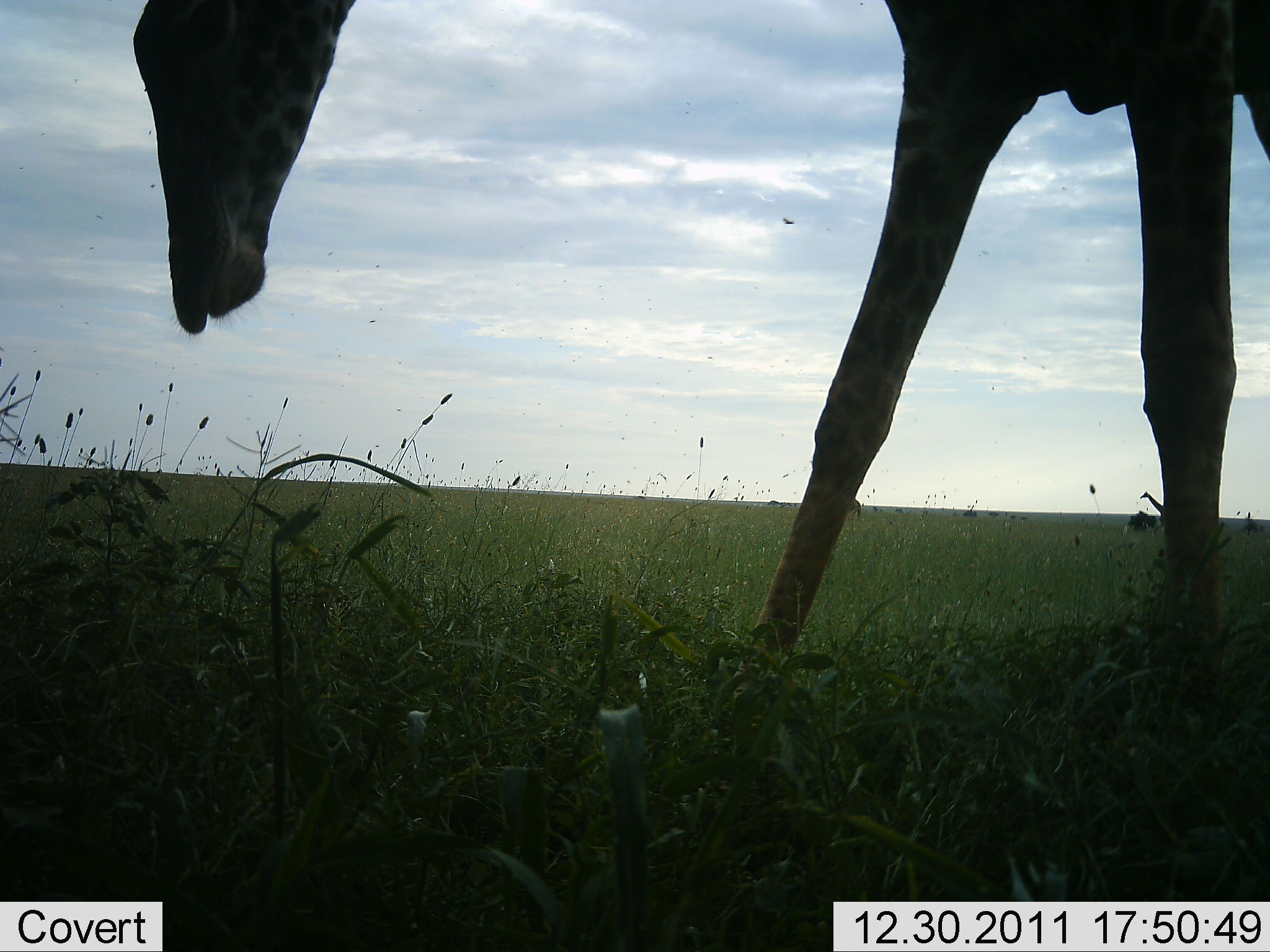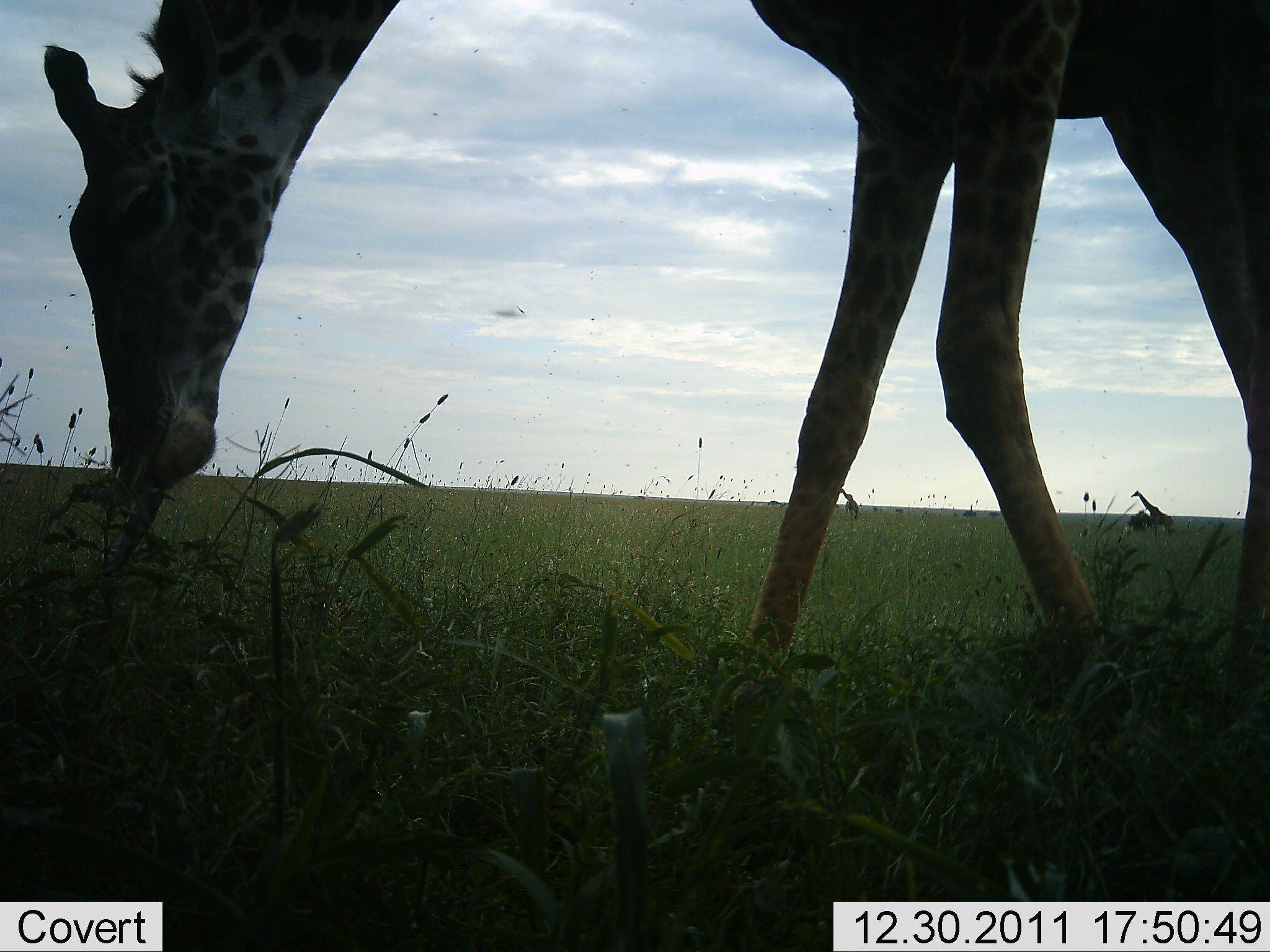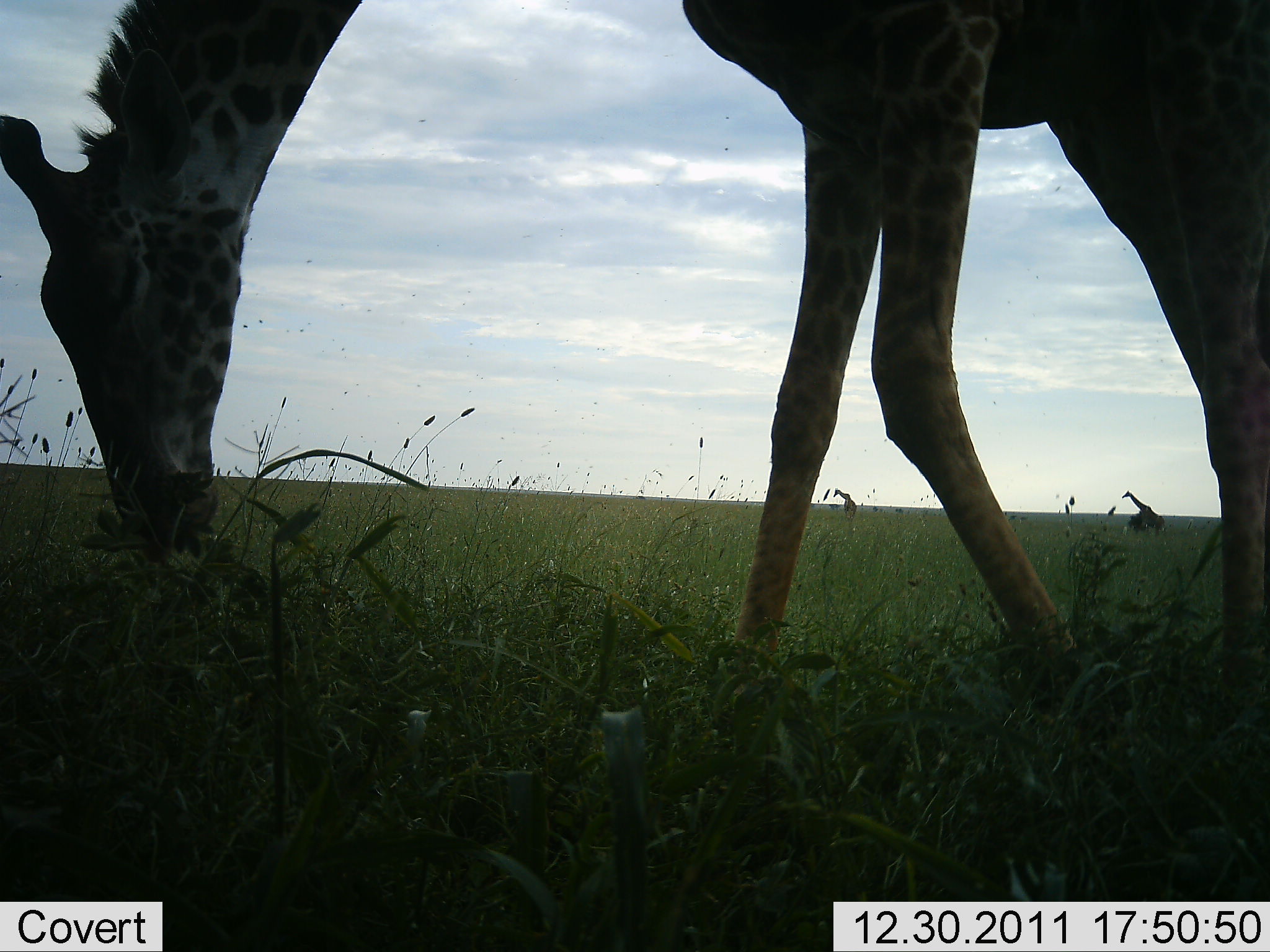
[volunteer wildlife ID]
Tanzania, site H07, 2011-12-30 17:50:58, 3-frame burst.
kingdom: Animalia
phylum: Chordata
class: Mammalia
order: Artiodactyla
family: Giraffidae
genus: Giraffa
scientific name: Giraffa camelopardalis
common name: giraffe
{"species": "giraffe (Giraffa camelopardalis)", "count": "2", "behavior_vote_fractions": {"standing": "13%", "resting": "0%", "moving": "40%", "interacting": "0%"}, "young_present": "0%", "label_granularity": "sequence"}